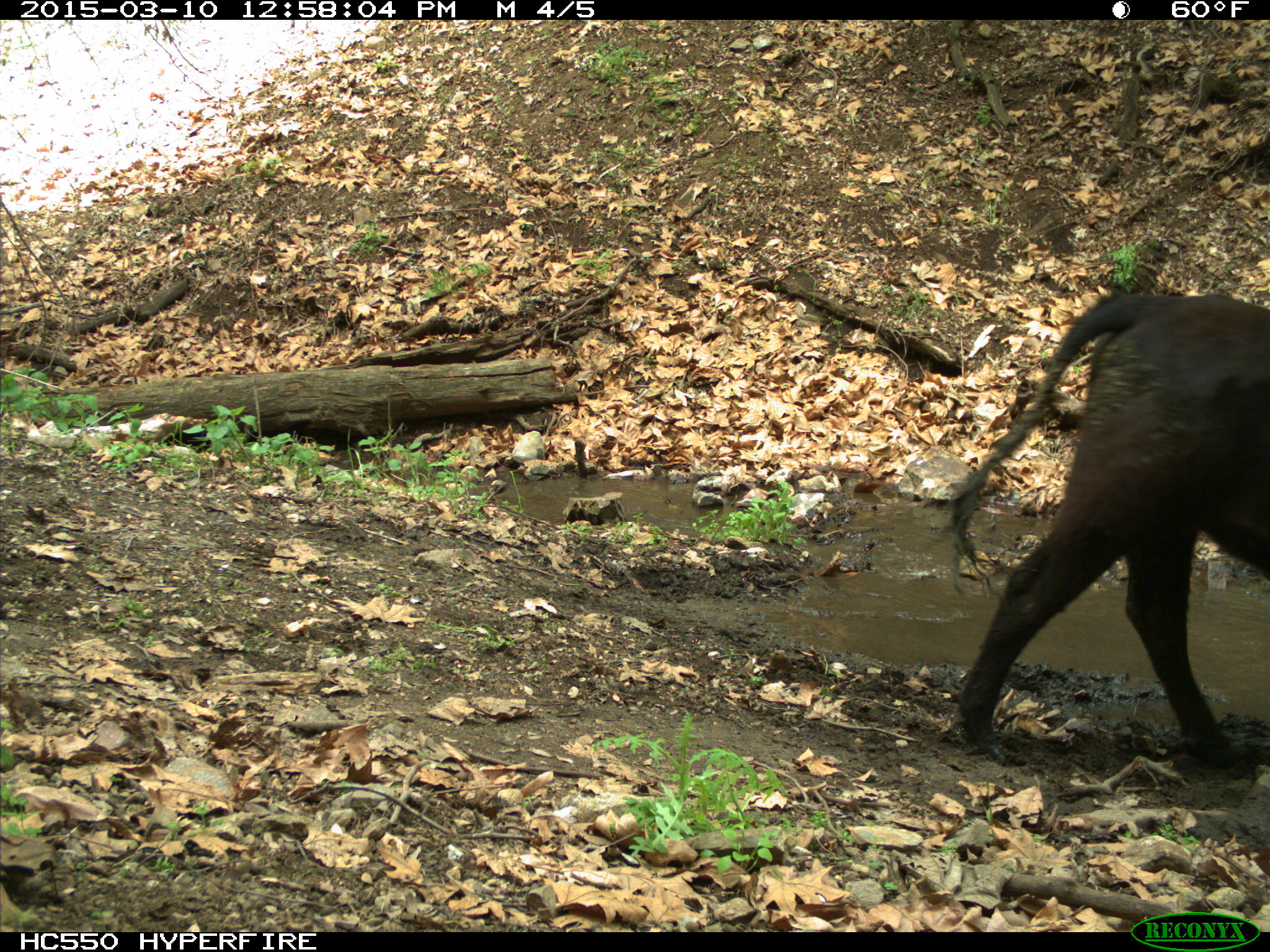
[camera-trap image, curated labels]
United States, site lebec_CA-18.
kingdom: Animalia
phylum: Chordata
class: Mammalia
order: Artiodactyla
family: Bovidae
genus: Bos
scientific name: Bos taurus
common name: domestic cow